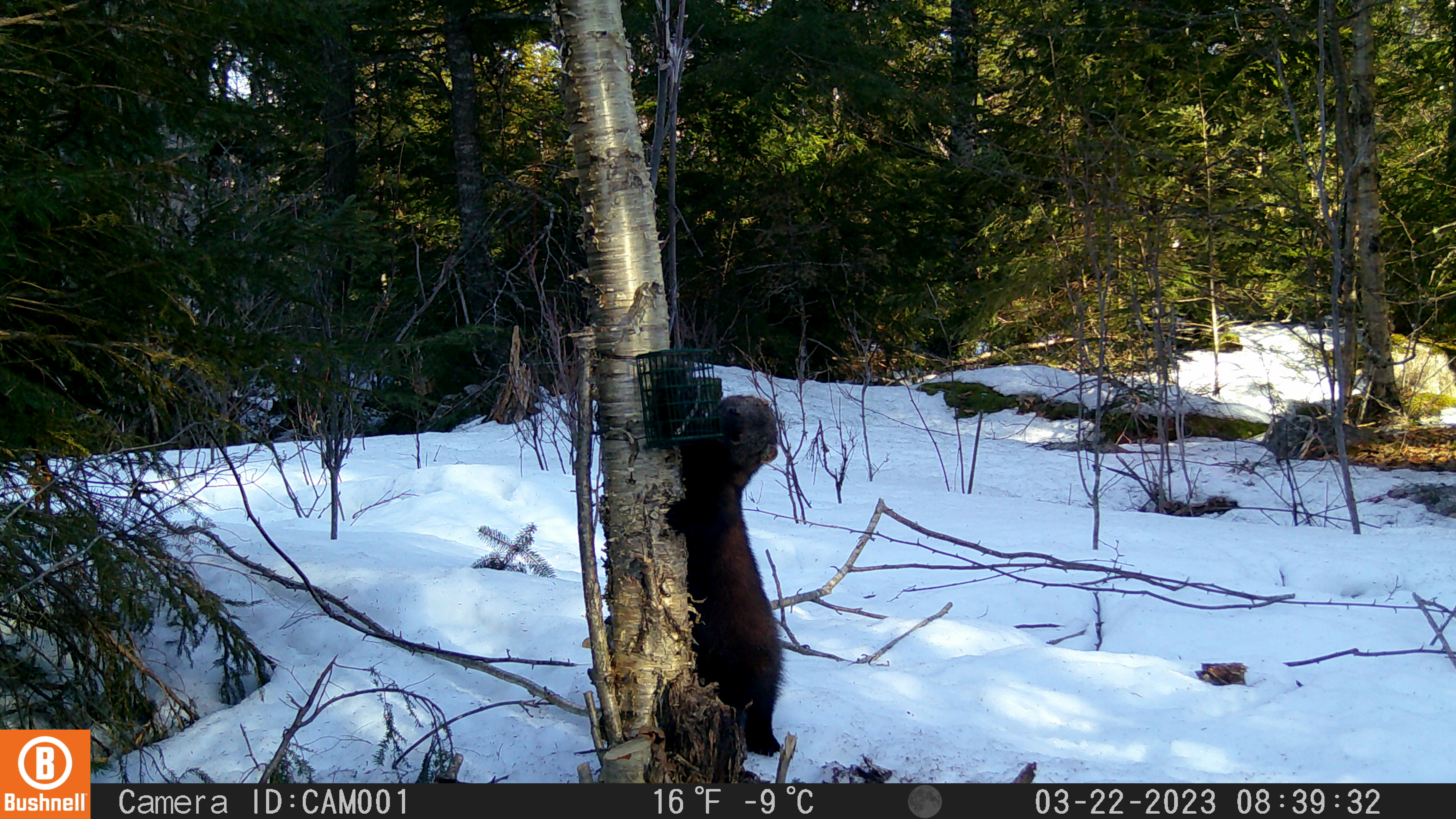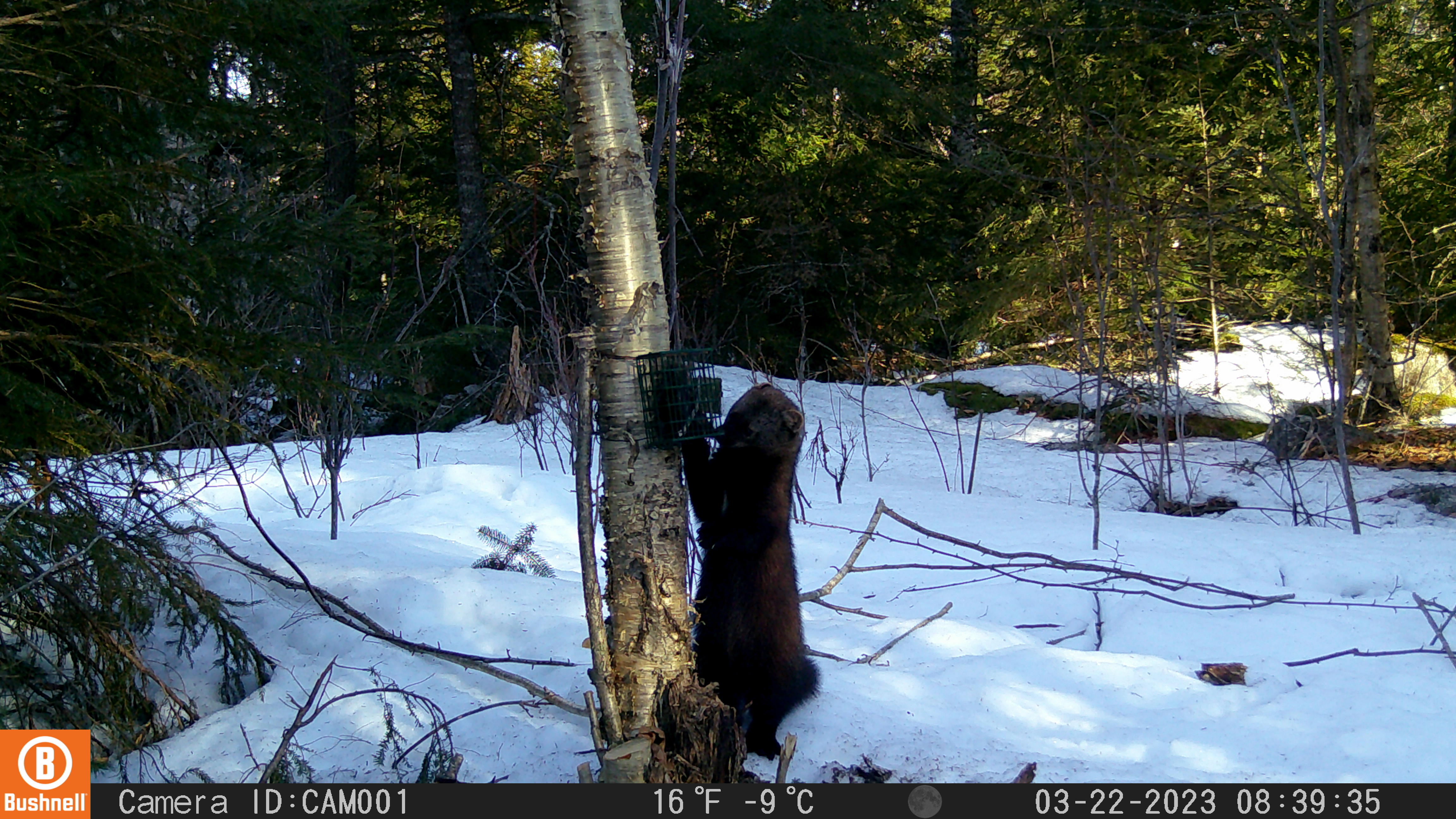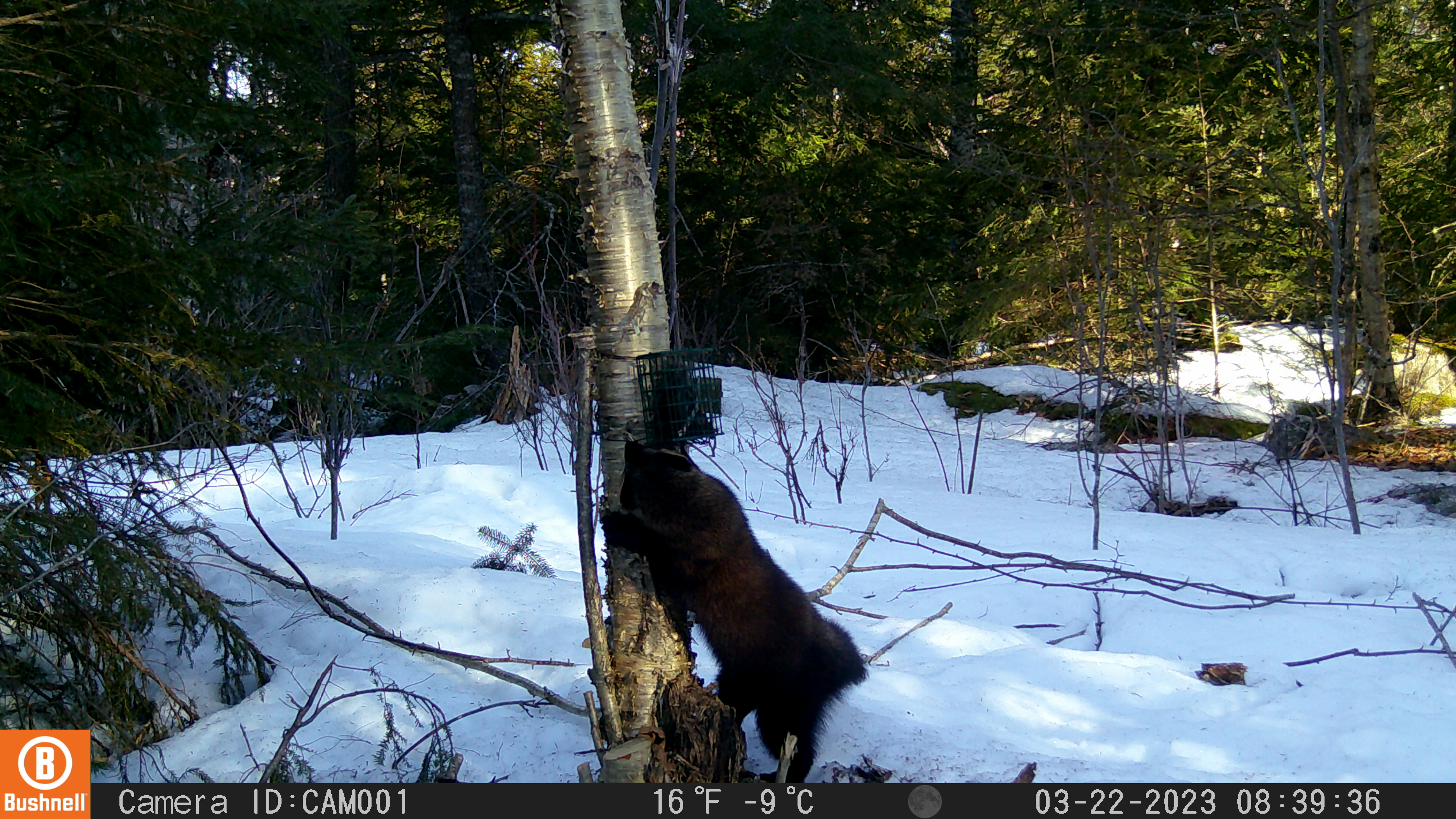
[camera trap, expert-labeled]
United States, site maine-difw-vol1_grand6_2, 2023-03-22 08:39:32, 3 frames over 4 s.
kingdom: Animalia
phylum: Chordata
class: Mammalia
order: Carnivora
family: Mustelidae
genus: Pekania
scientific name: Pekania pennanti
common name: fisher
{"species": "fisher (Pekania pennanti)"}